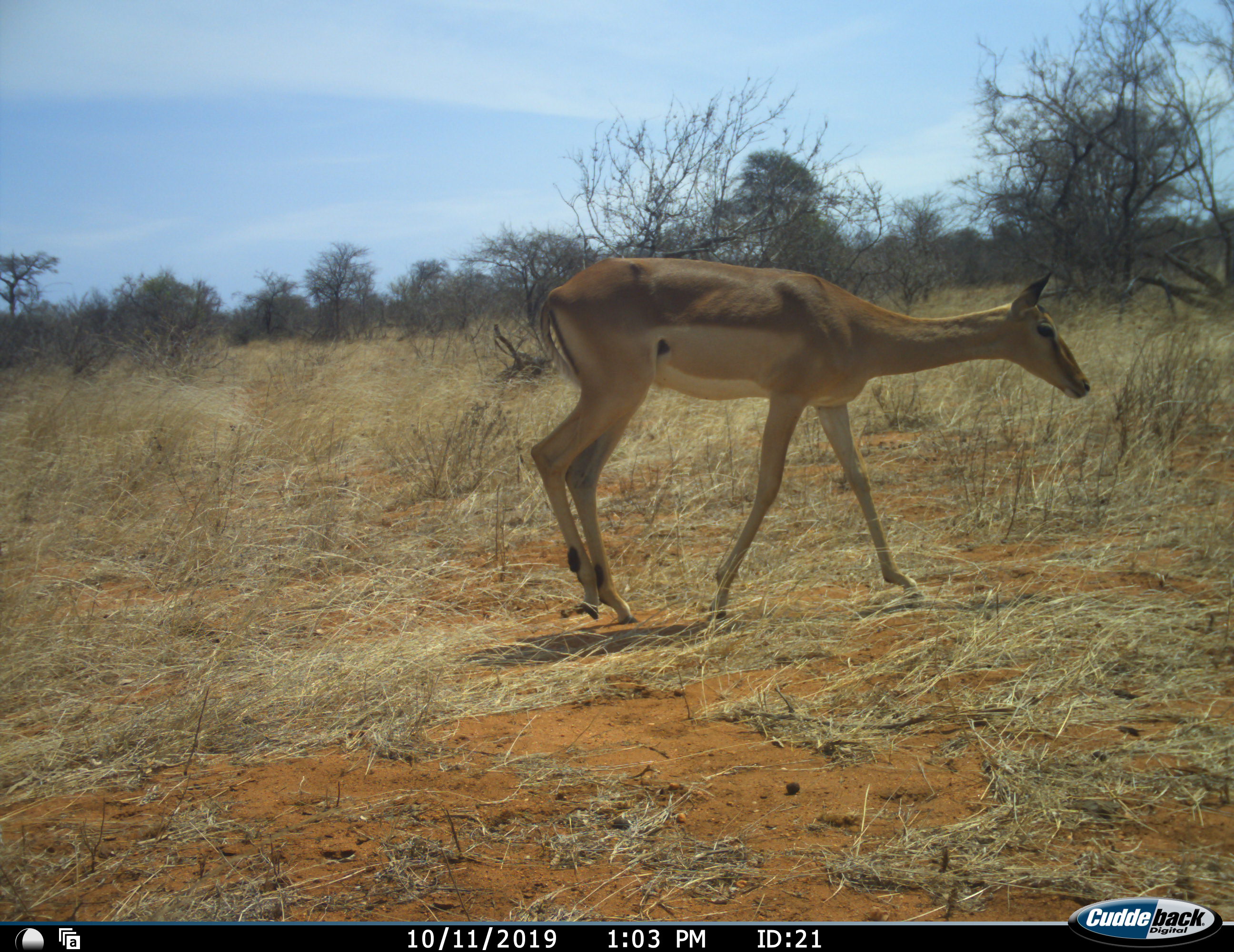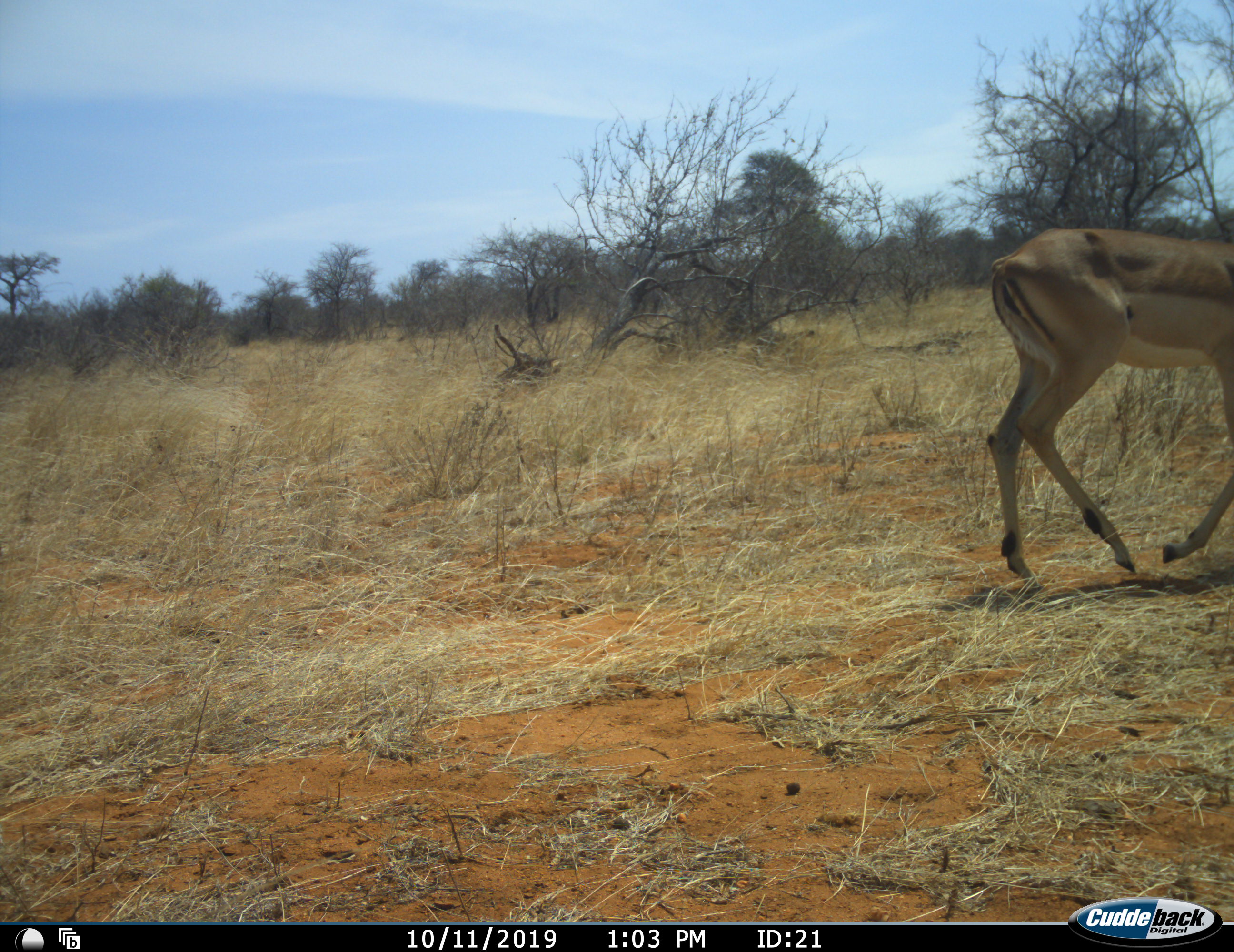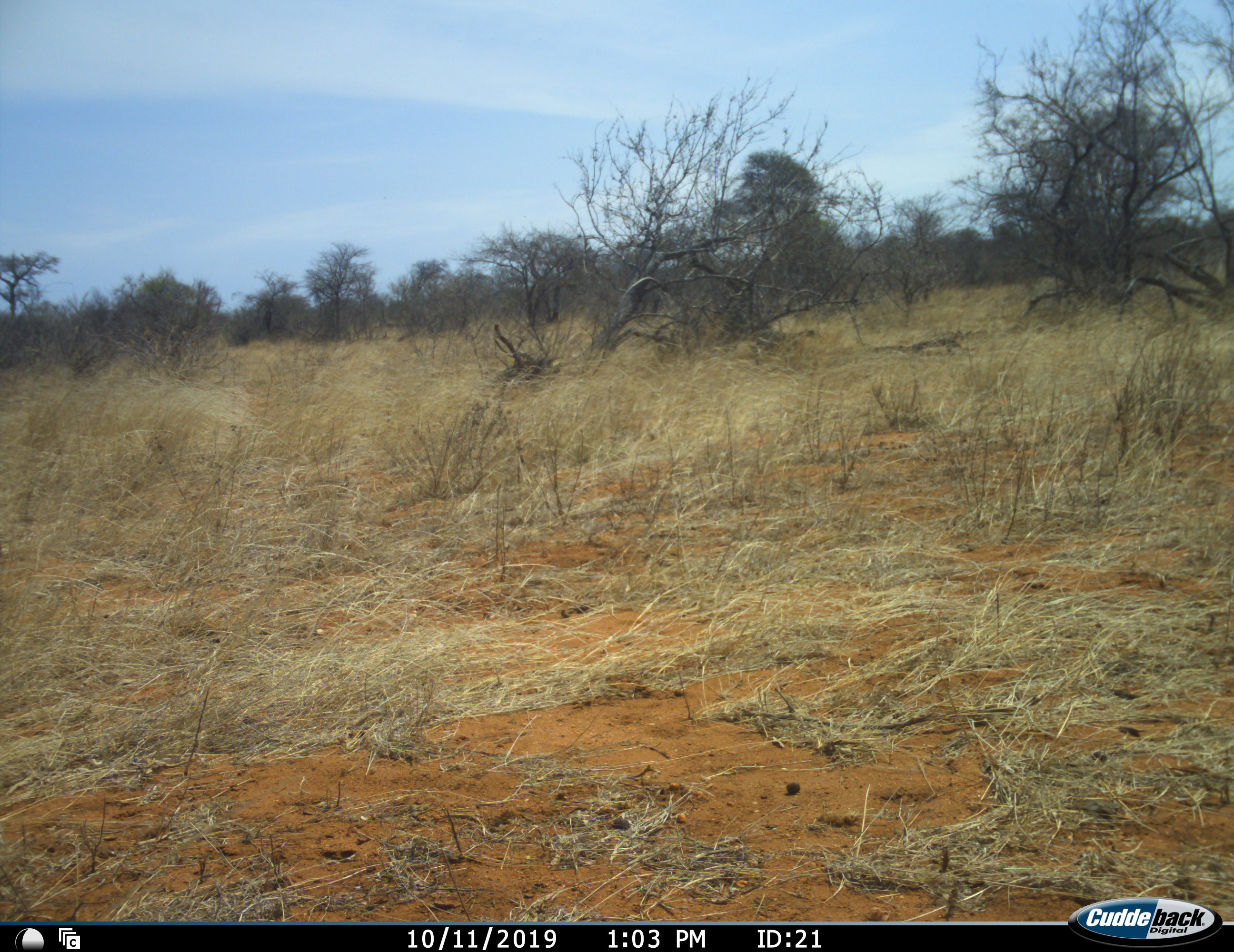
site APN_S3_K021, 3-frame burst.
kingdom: Animalia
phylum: Chordata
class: Mammalia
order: Artiodactyla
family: Bovidae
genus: Aepyceros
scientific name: Aepyceros melampus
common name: impala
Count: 1.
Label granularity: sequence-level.